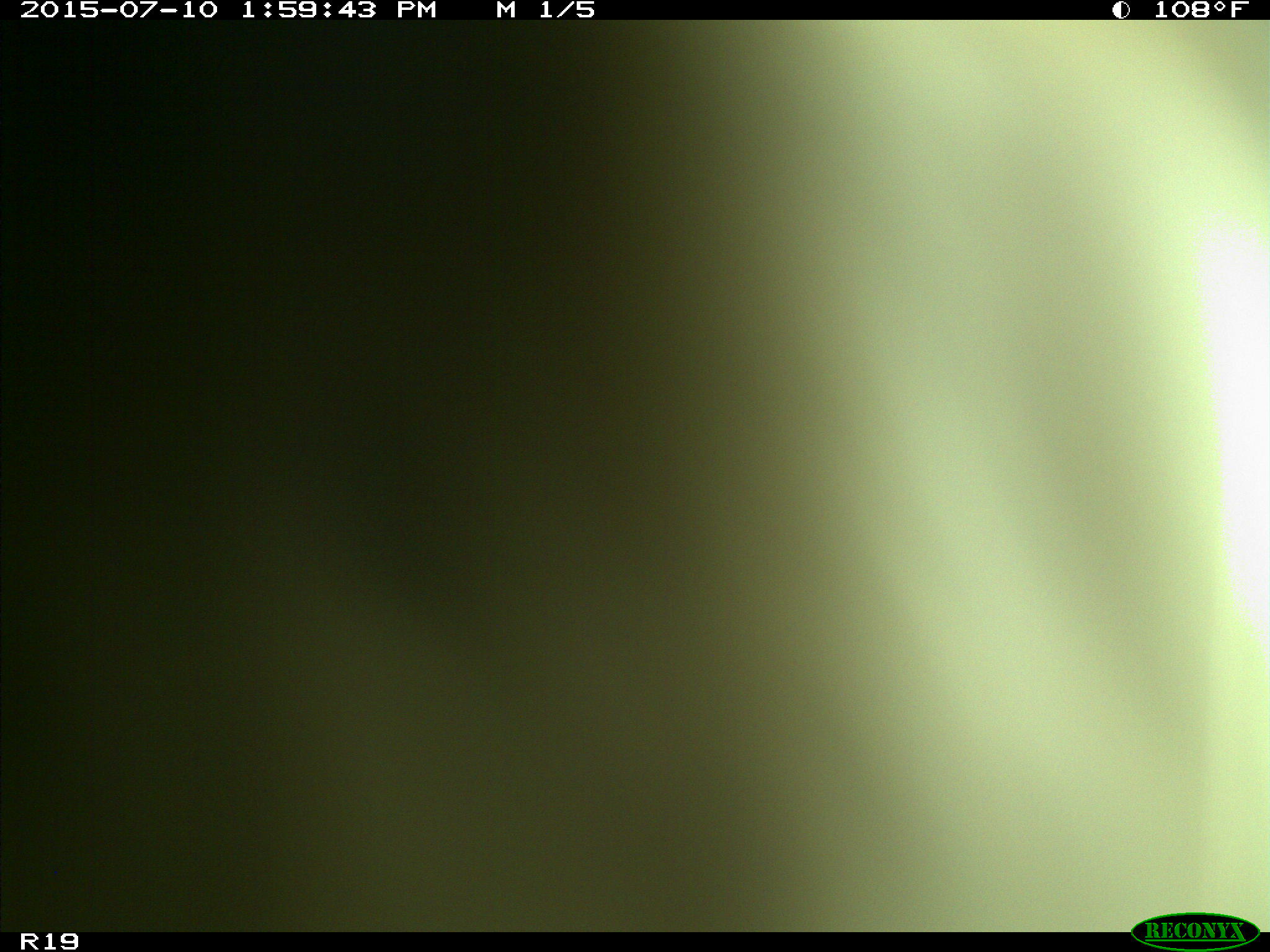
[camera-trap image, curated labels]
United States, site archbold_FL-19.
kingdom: Animalia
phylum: Chordata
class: Mammalia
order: Artiodactyla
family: Bovidae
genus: Bos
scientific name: Bos taurus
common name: domestic cow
Bos taurus (domestic cow).